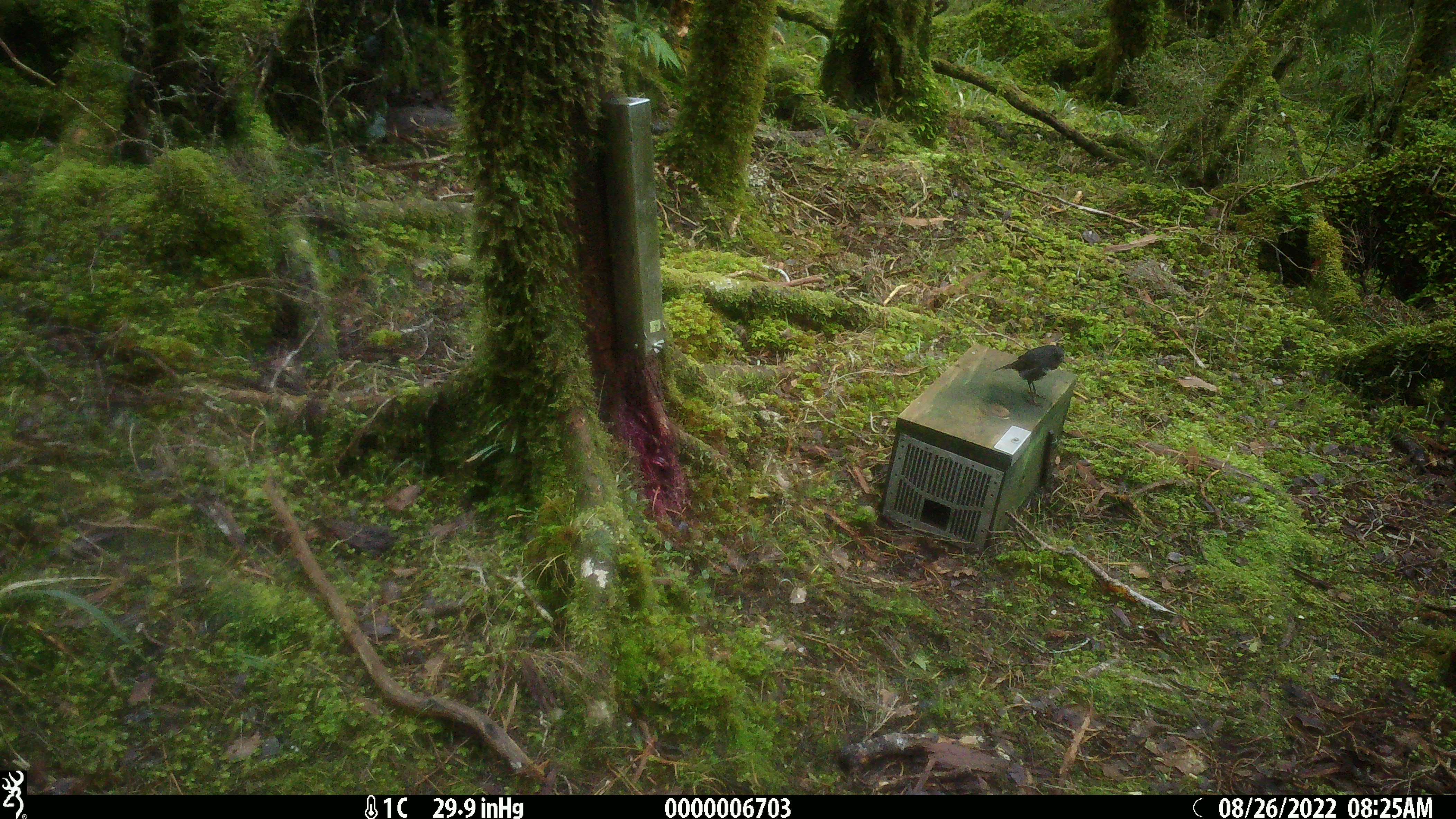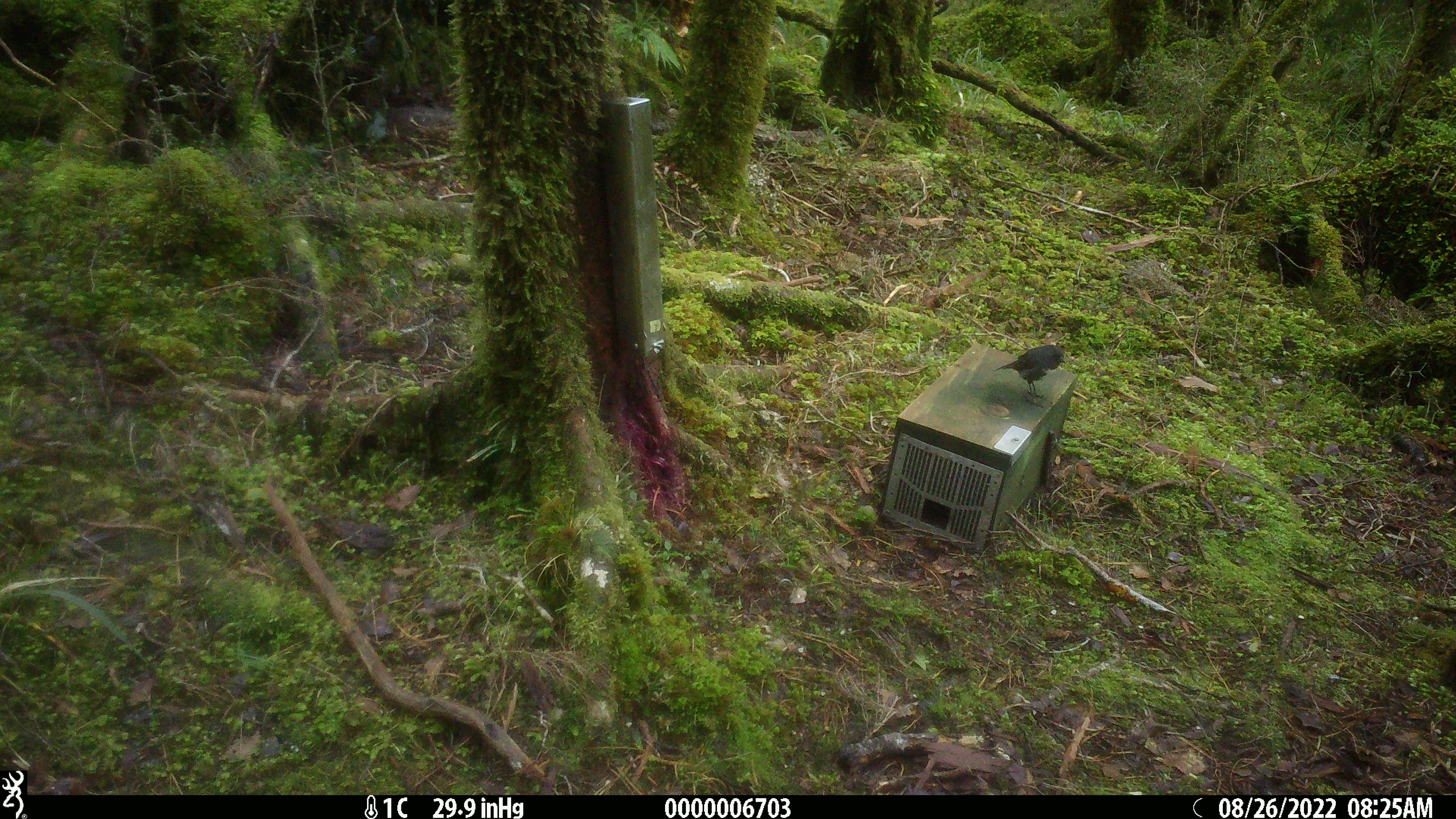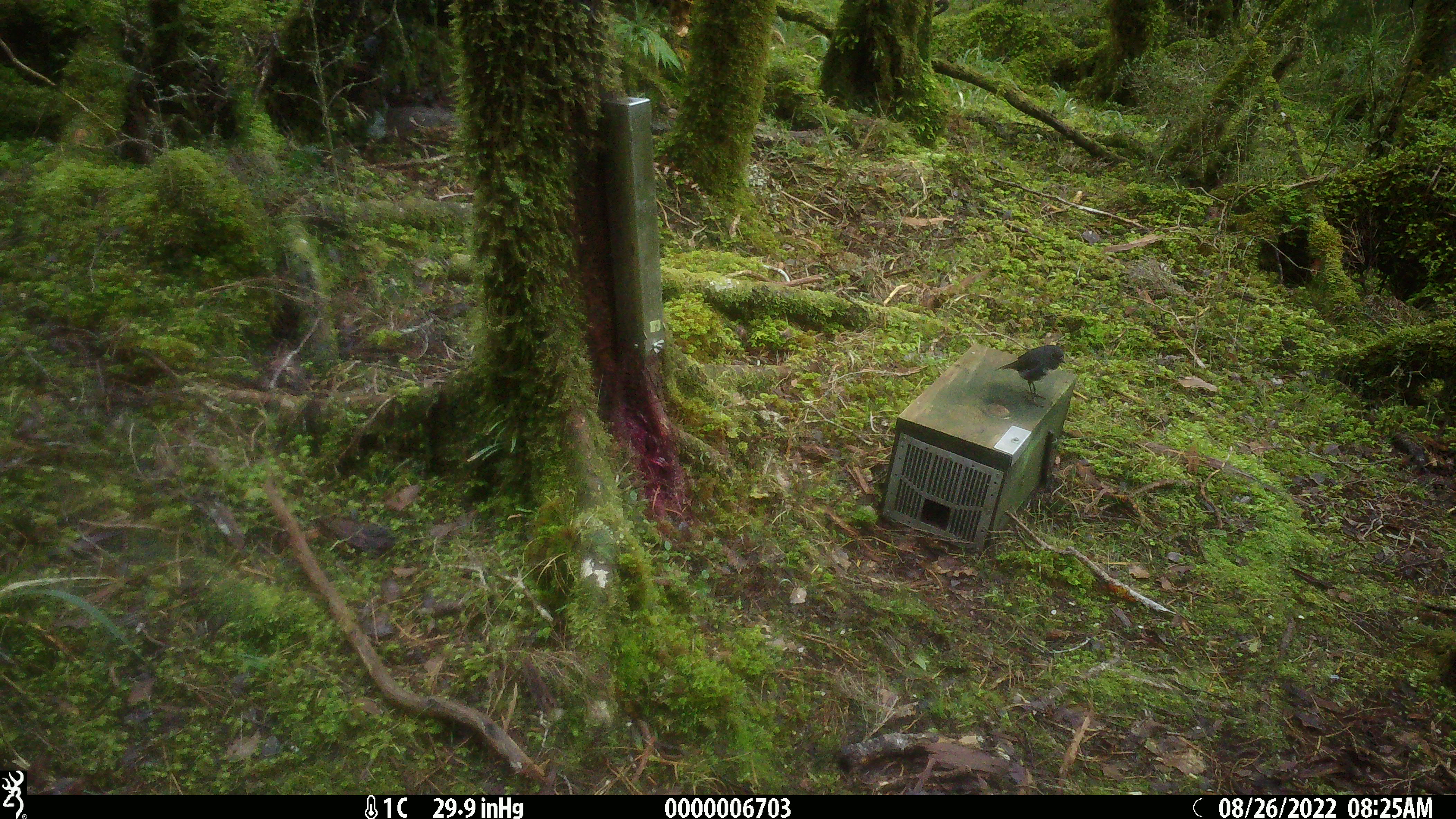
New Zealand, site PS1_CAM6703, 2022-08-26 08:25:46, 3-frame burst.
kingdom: Animalia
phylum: Chordata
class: Aves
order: Passeriformes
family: Petroicidae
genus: Petroica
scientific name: Petroica australis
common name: new zealand robin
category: robin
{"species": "robin (new zealand robin) (Petroica australis)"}